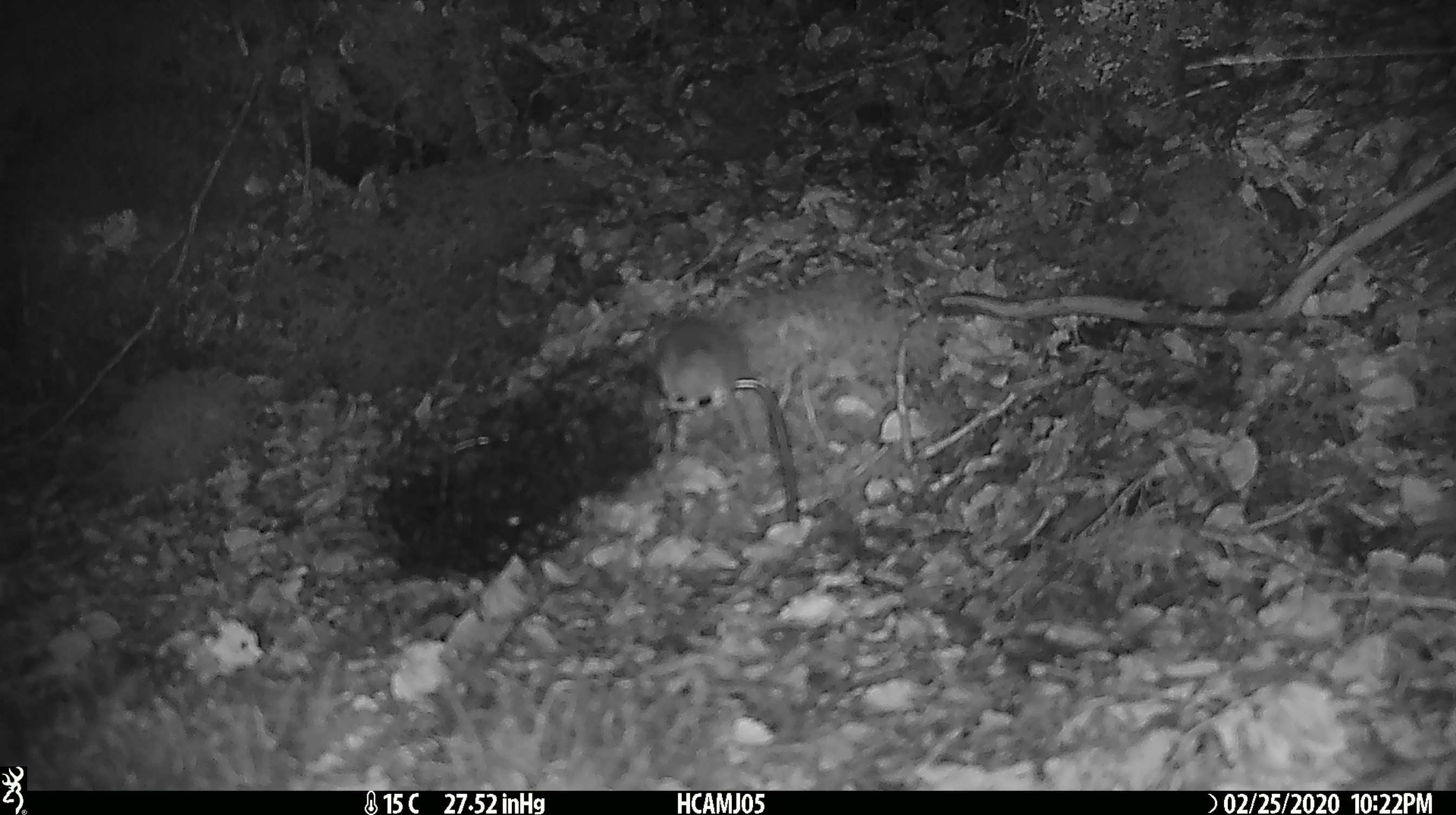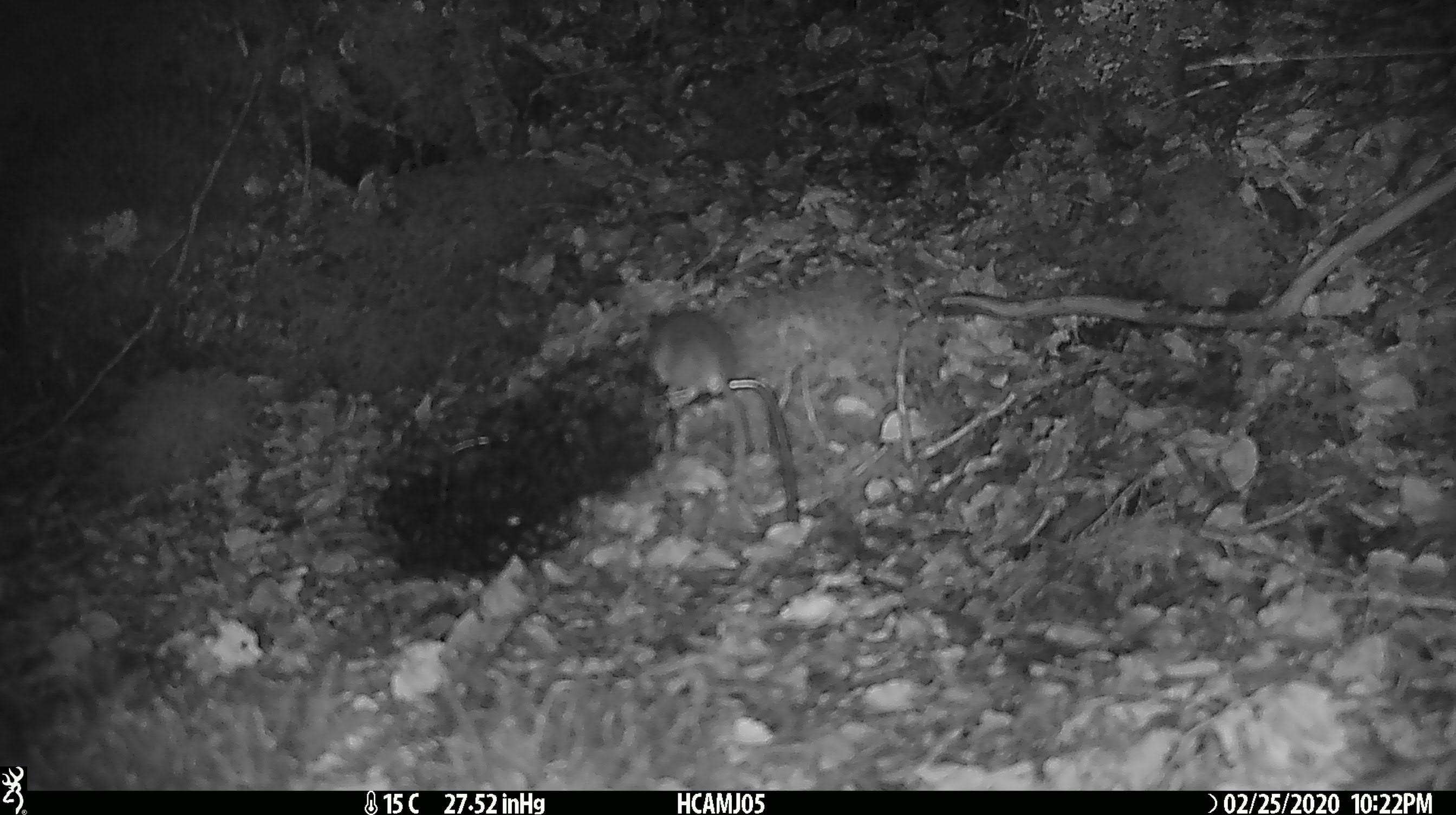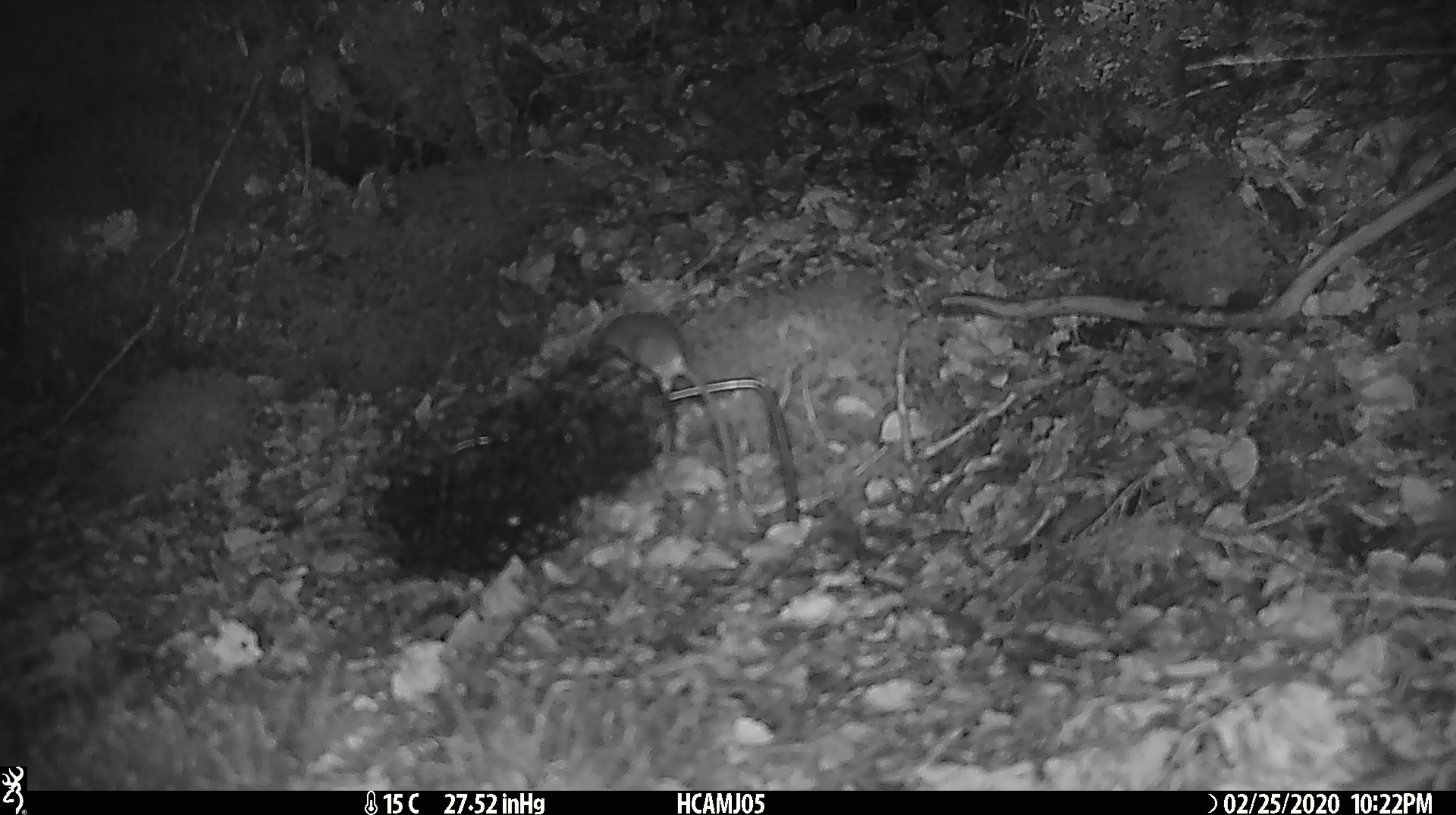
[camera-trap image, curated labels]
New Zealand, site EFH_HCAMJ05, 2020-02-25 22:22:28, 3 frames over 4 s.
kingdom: Animalia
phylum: Chordata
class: Mammalia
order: Rodentia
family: Muridae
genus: Mus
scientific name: Mus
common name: mouse